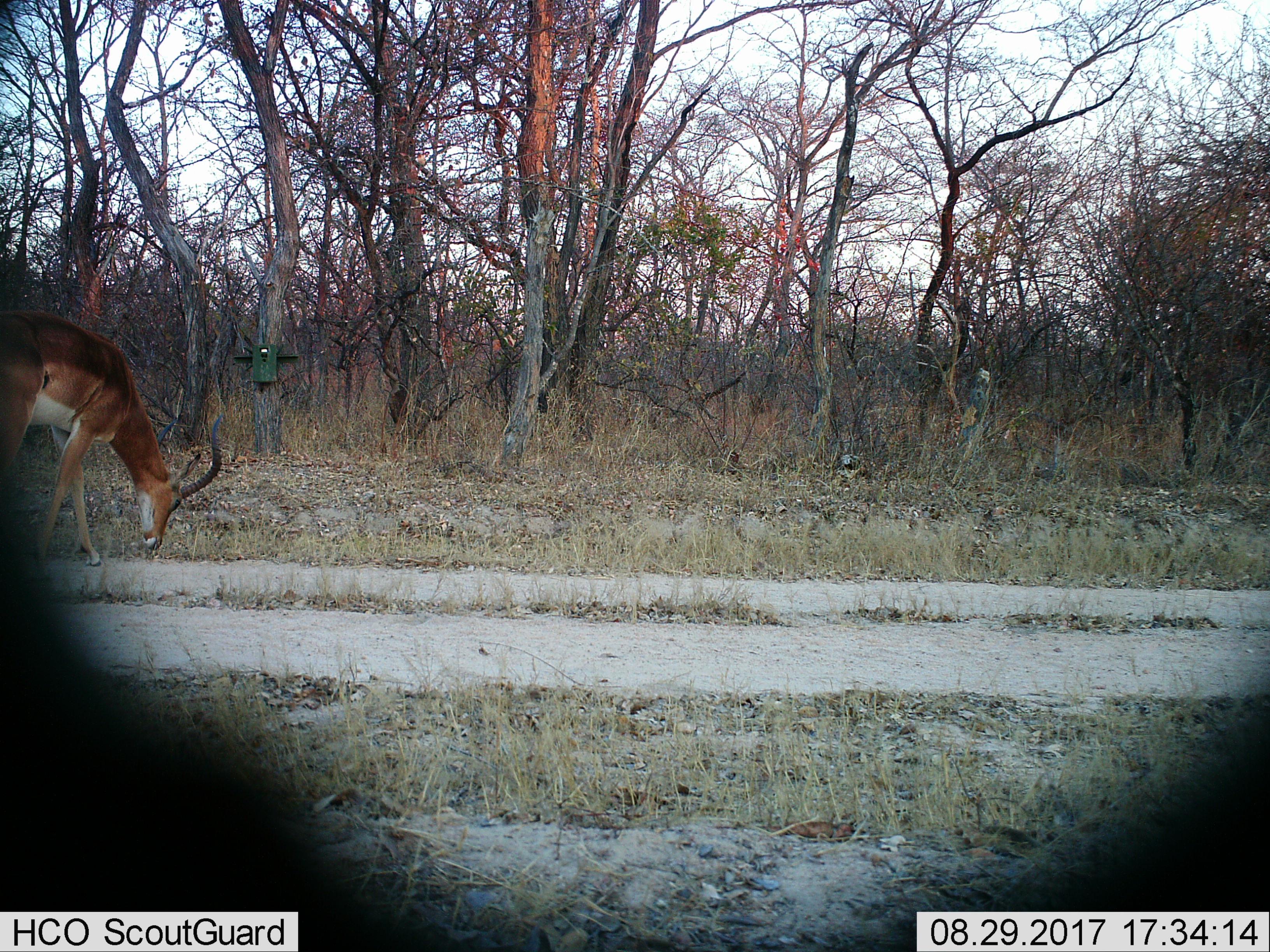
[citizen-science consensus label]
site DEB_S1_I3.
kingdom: Animalia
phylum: Chordata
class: Mammalia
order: Artiodactyla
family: Bovidae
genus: Aepyceros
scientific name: Aepyceros melampus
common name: impala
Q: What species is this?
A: Impala (Aepyceros melampus).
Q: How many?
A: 1.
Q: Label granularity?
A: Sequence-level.